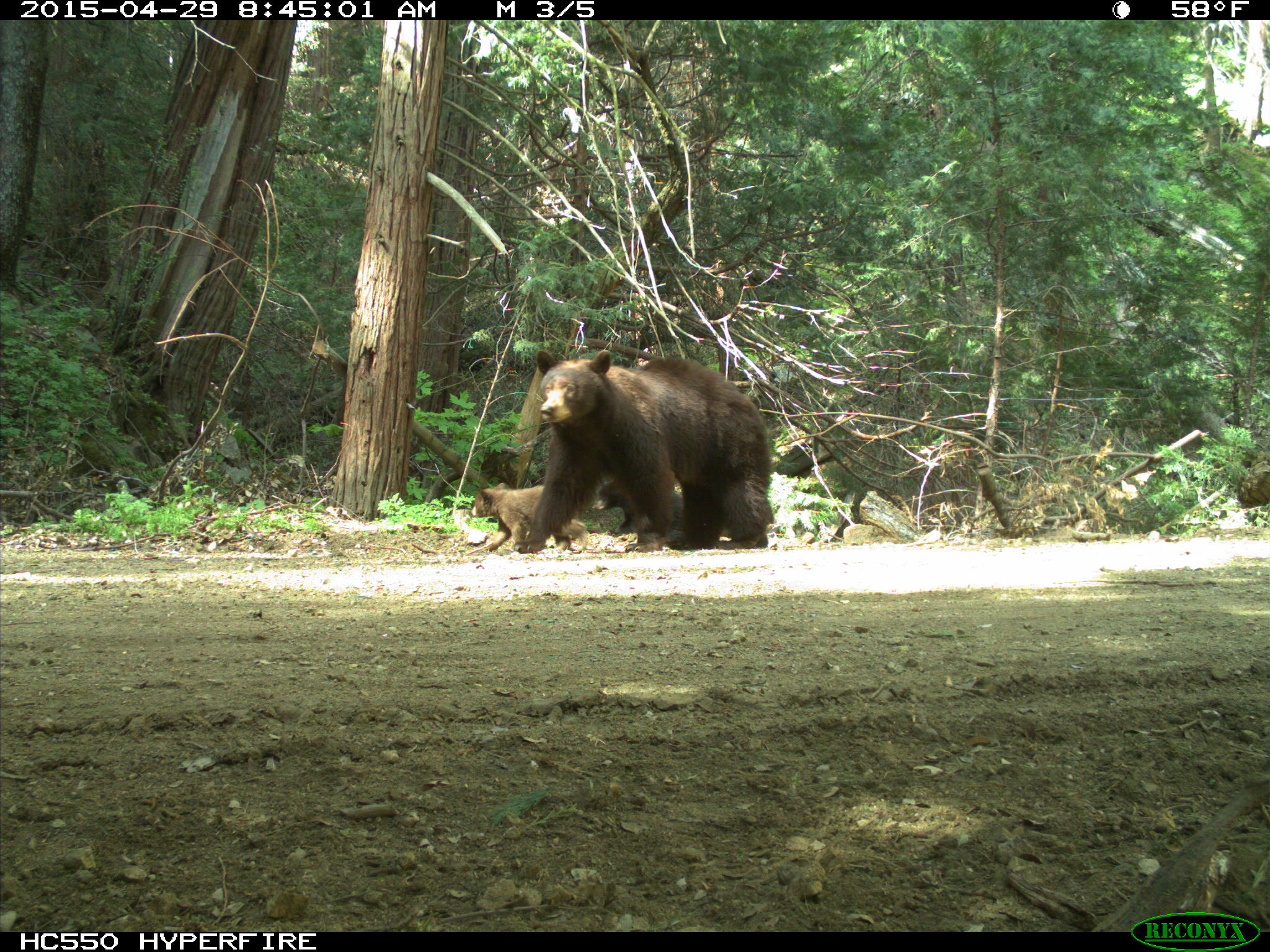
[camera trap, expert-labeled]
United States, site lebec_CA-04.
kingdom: Animalia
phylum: Chordata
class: Mammalia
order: Carnivora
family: Ursidae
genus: Ursus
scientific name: Ursus americanus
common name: american black bear